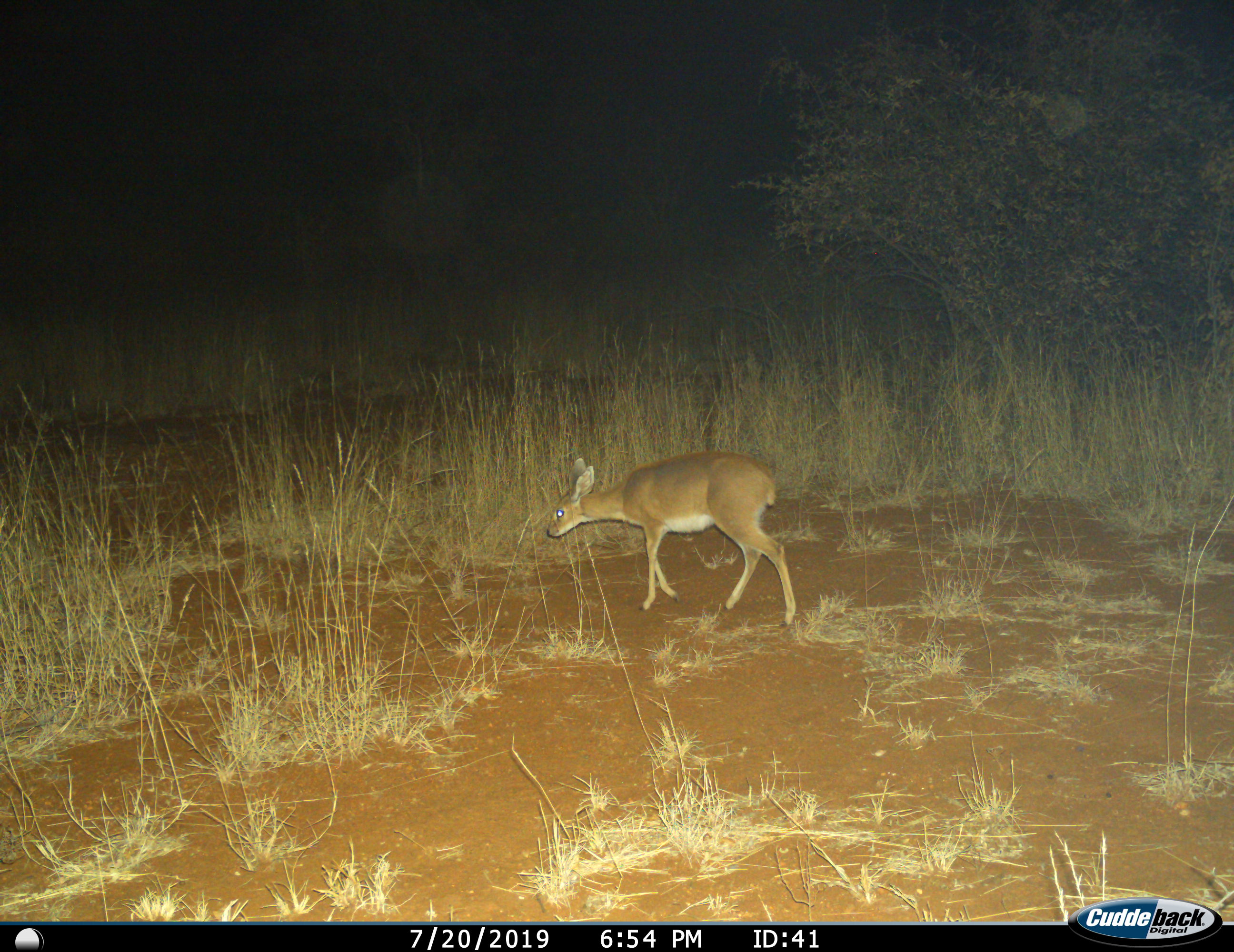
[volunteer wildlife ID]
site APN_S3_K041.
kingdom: Animalia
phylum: Chordata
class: Mammalia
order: Artiodactyla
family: Bovidae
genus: Raphicerus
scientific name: Raphicerus campestris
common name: steenbok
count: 1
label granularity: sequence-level